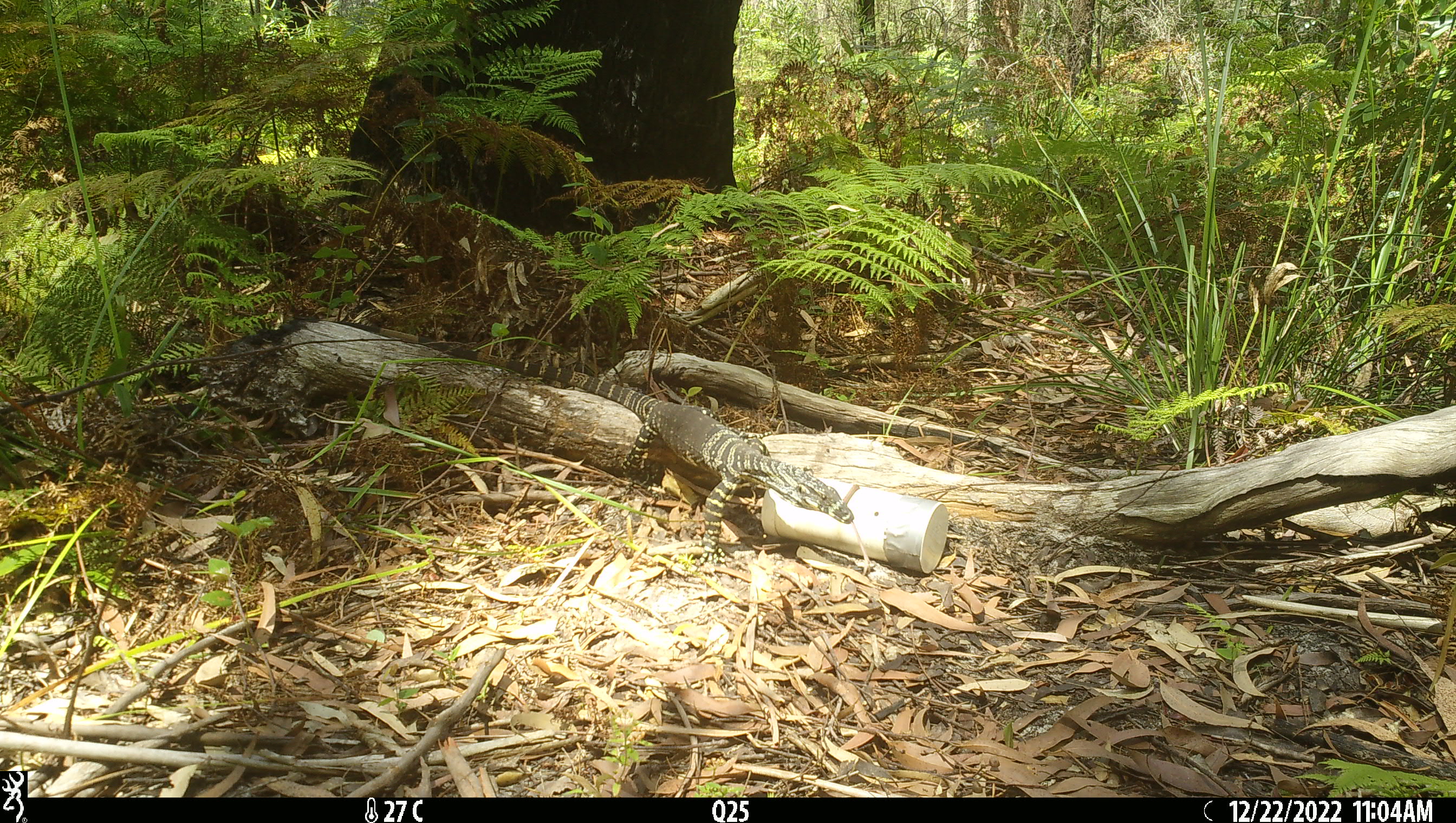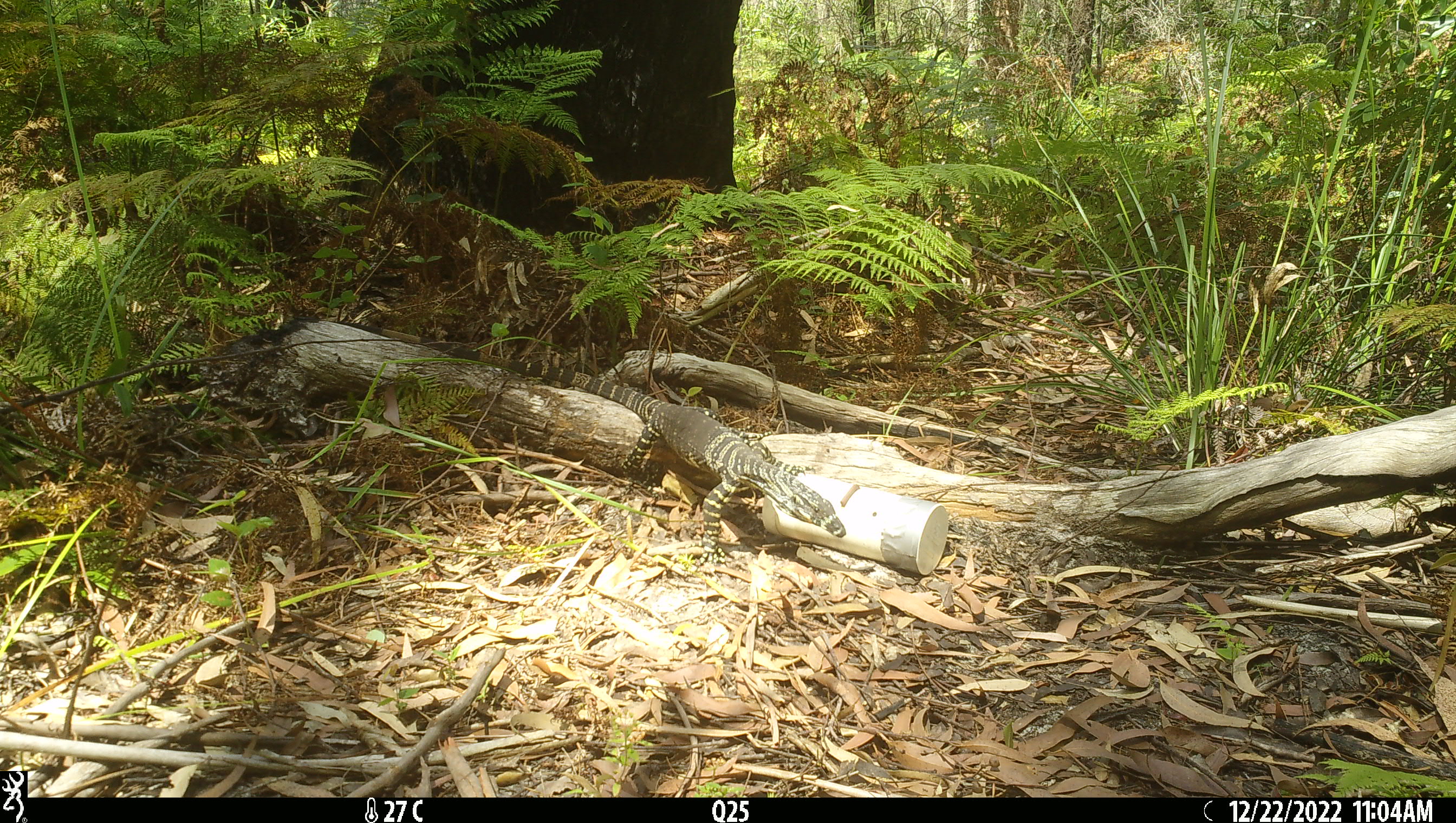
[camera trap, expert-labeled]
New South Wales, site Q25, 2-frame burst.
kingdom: Animalia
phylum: Chordata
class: Reptilia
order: Squamata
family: Varanidae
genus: Varanus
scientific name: Varanus varius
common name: lace monitor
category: goanna